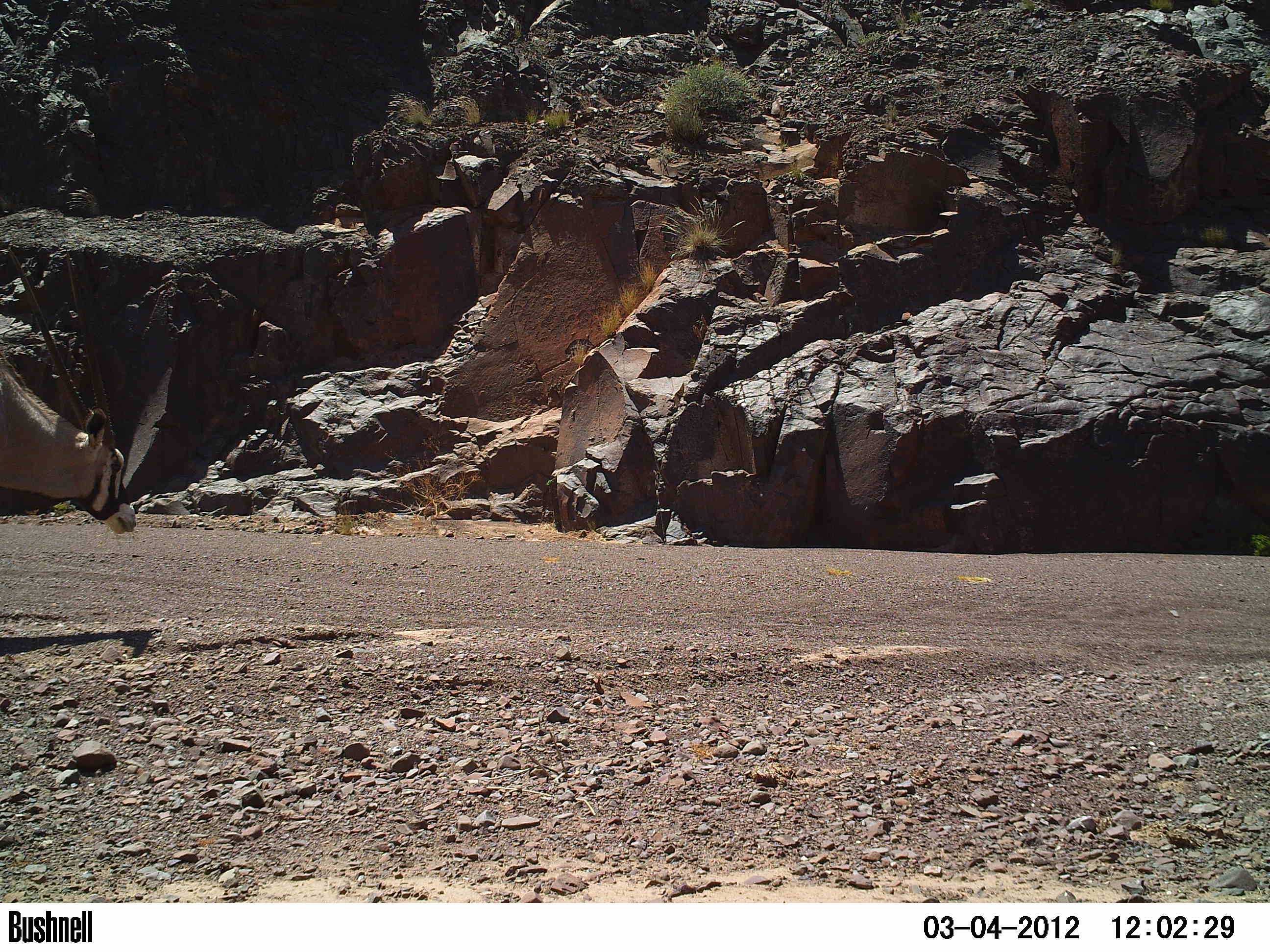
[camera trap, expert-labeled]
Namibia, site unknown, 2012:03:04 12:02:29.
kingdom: Animalia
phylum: Chordata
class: Mammalia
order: Artiodactyla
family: Bovidae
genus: Oryx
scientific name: Oryx gazella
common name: gemsbok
Oryx gazella (gemsbok).